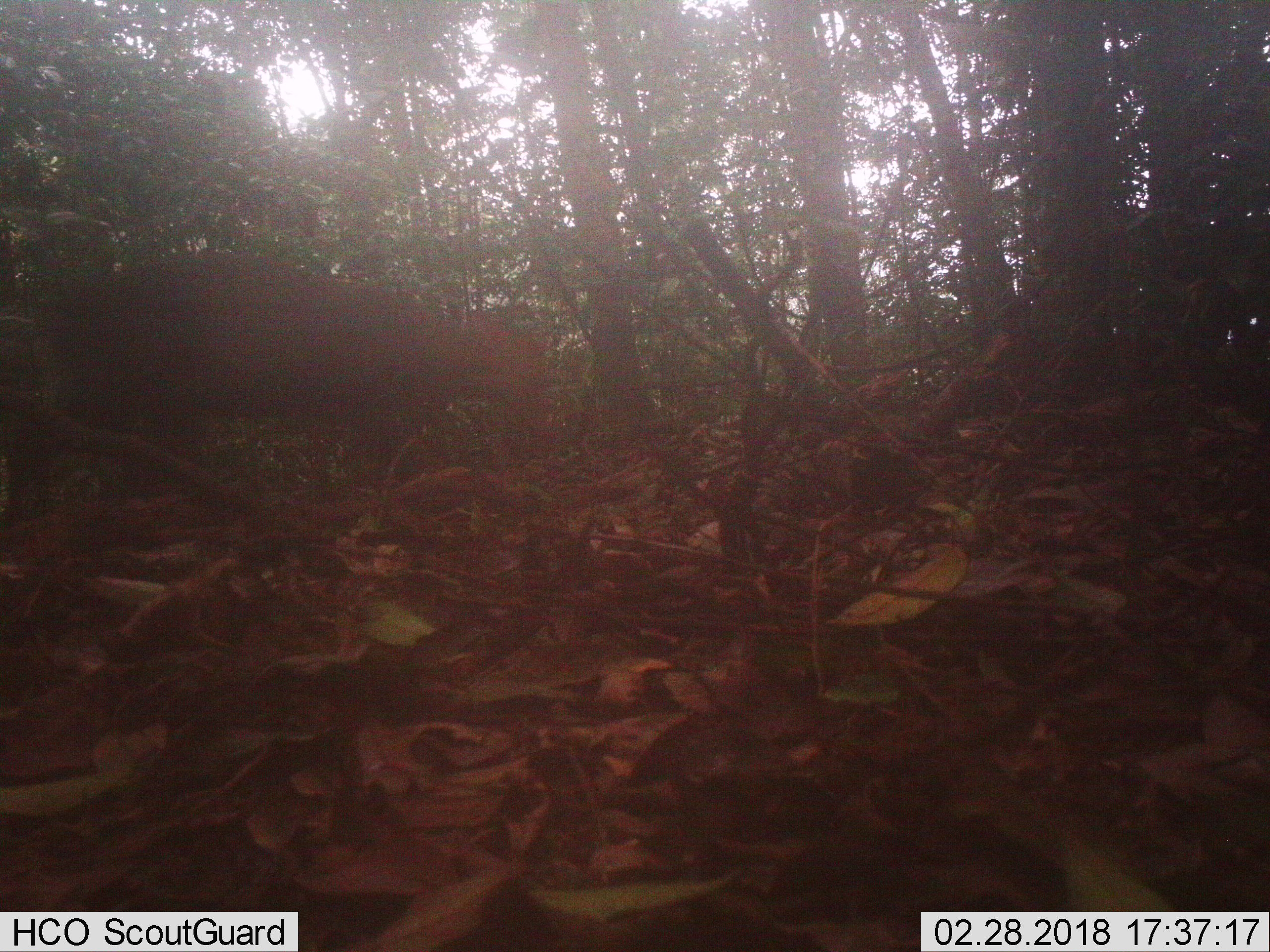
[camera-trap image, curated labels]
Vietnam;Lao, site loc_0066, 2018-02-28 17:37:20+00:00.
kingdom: Animalia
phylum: Chordata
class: Mammalia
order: Artiodactyla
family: Cervidae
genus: Muntiacus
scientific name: Muntiacus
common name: muntjacs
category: unidentified muntjac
Unidentified muntjac (muntjacs) (Muntiacus). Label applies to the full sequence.